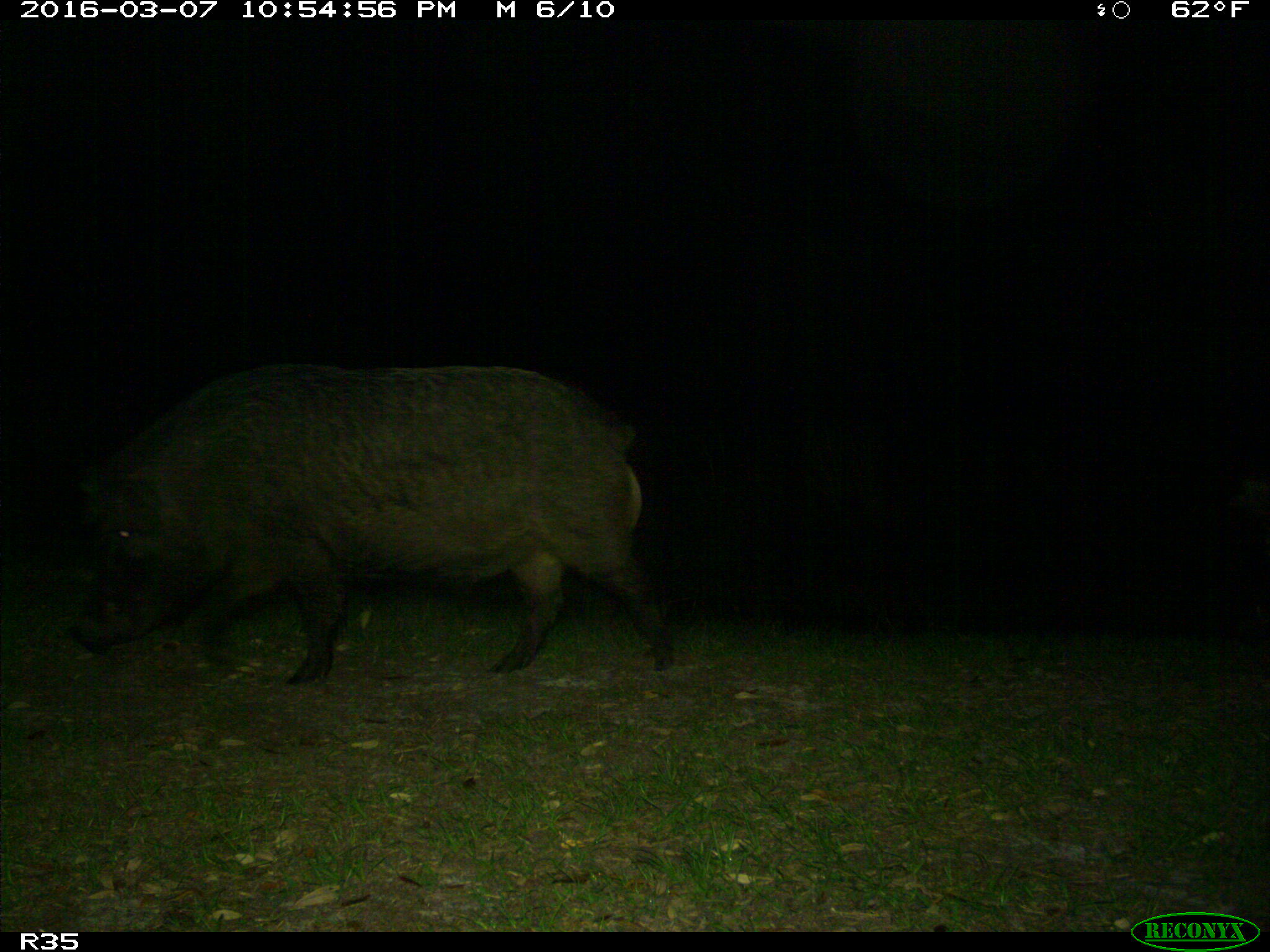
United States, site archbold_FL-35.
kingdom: Animalia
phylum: Chordata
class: Mammalia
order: Artiodactyla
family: Suidae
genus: Sus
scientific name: Sus scrofa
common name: wild boar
Sus scrofa (wild boar).